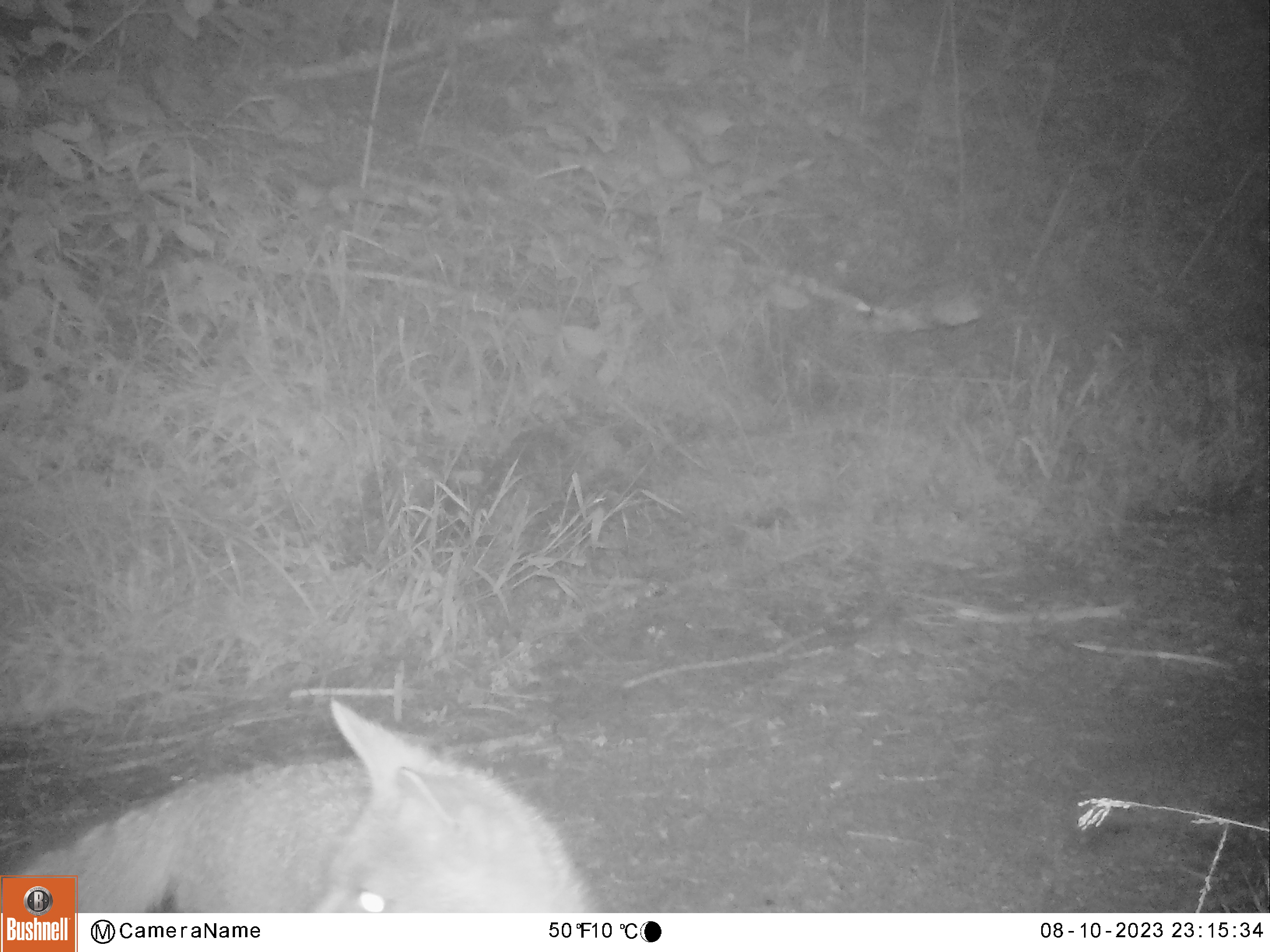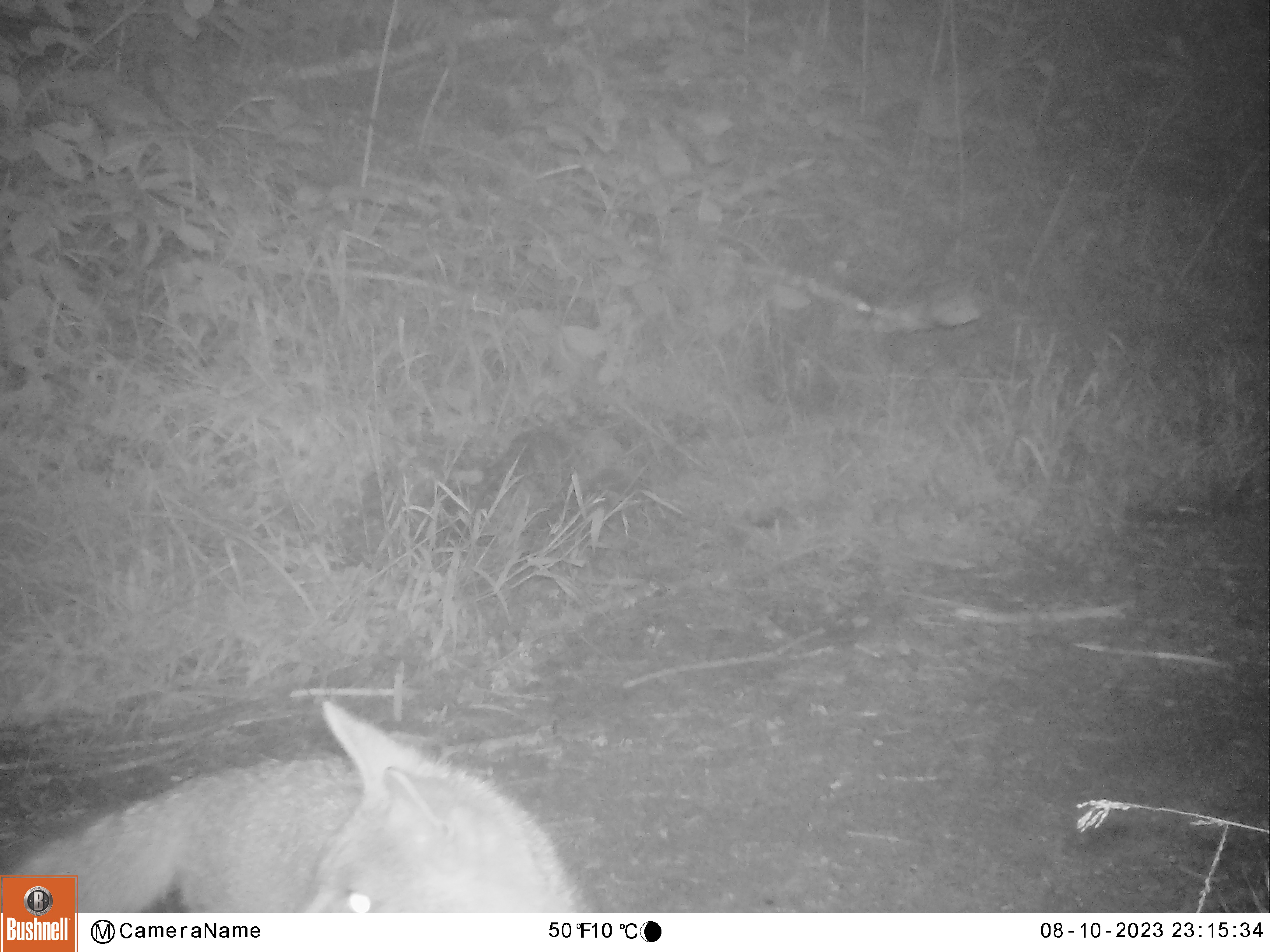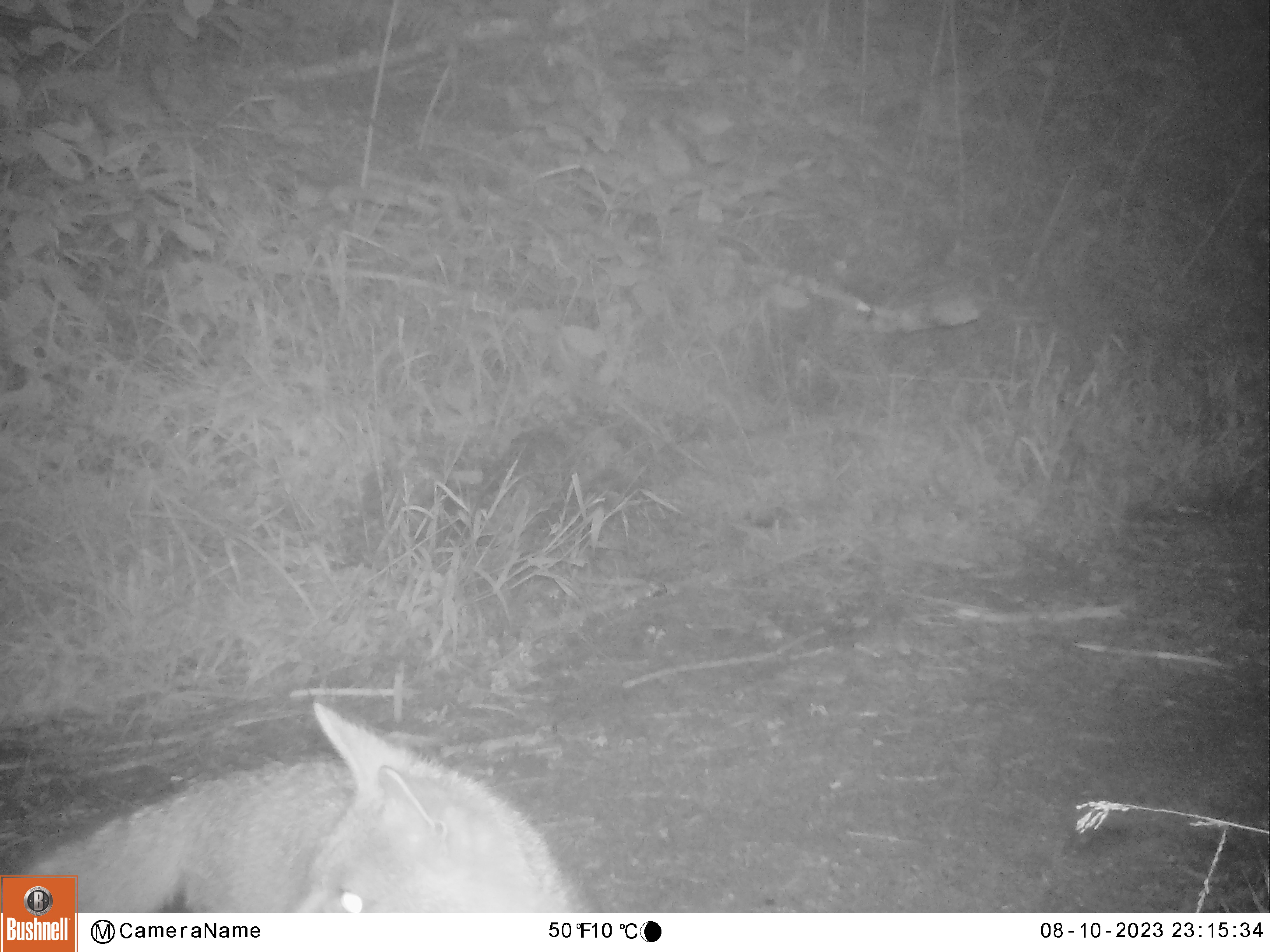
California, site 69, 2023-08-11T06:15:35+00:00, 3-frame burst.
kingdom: Animalia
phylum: Chordata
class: Mammalia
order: Carnivora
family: Canidae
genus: Urocyon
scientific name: Urocyon cinereoargenteus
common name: gray fox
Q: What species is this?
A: Gray fox (Urocyon cinereoargenteus).